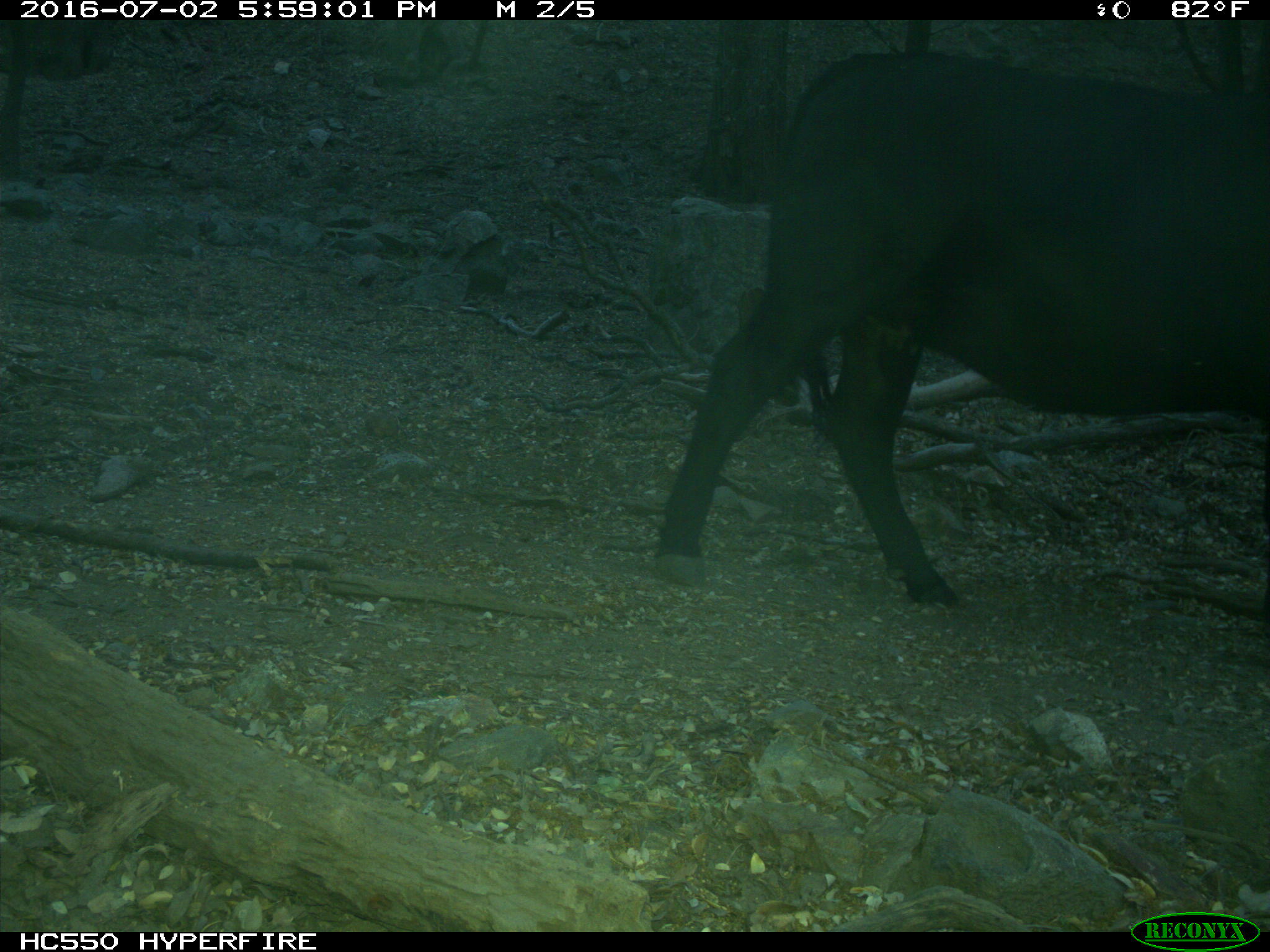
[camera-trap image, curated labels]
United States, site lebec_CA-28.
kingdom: Animalia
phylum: Chordata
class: Mammalia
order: Artiodactyla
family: Bovidae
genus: Bos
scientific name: Bos taurus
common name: domestic cow